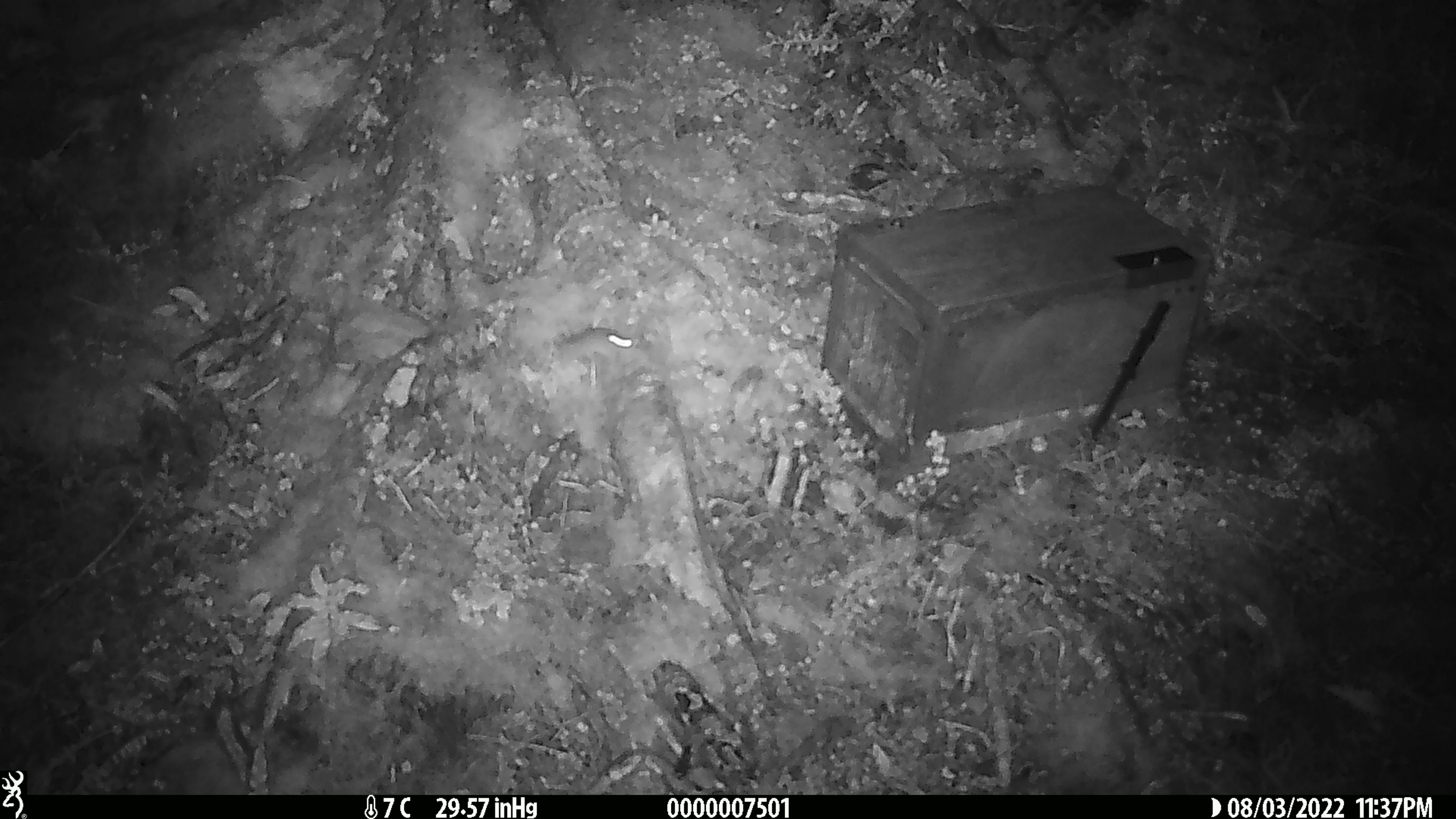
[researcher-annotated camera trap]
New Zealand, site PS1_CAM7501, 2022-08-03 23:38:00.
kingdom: Animalia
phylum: Chordata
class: Mammalia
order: Rodentia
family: Muridae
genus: Mus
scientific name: Mus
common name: mouse